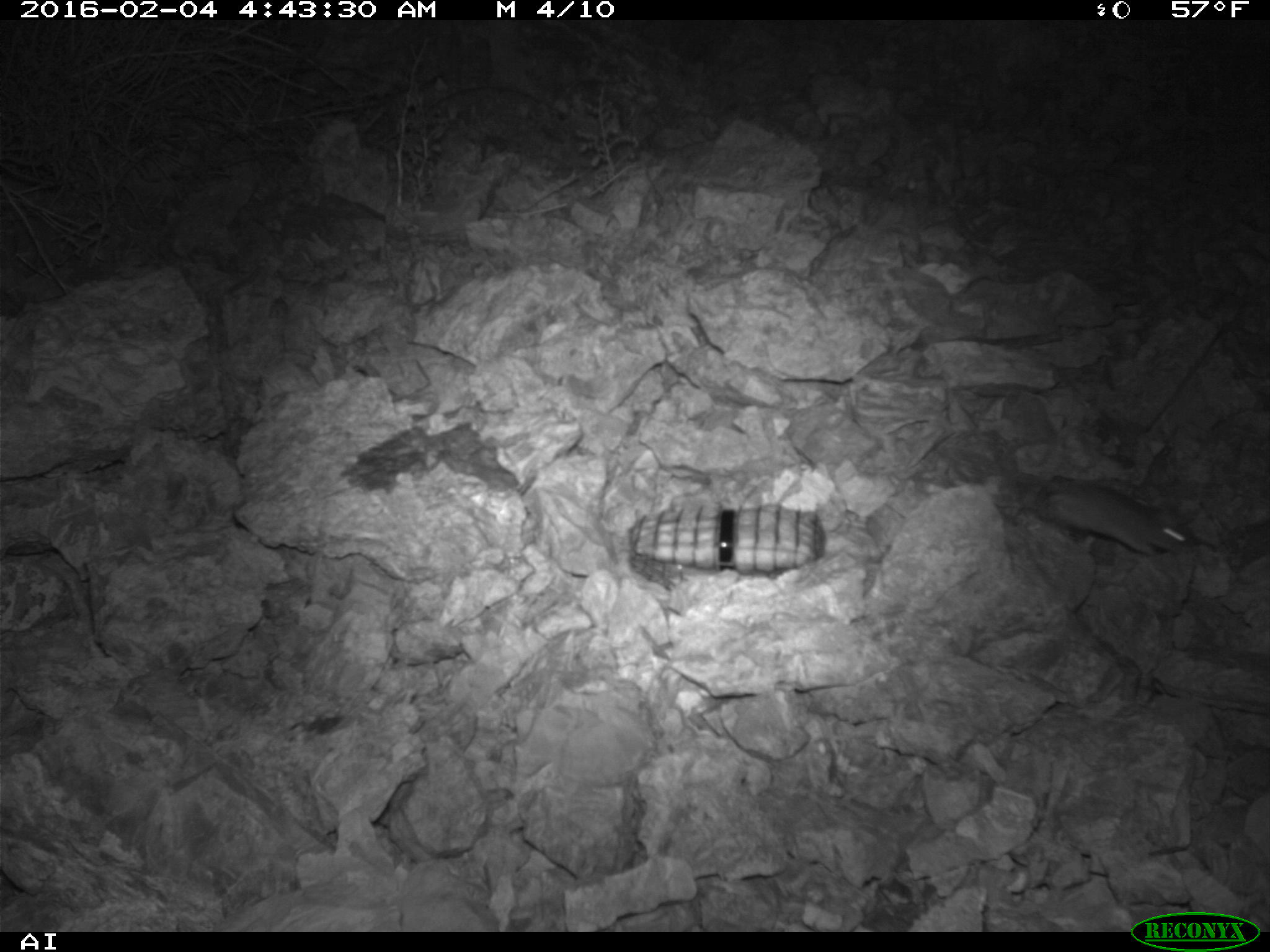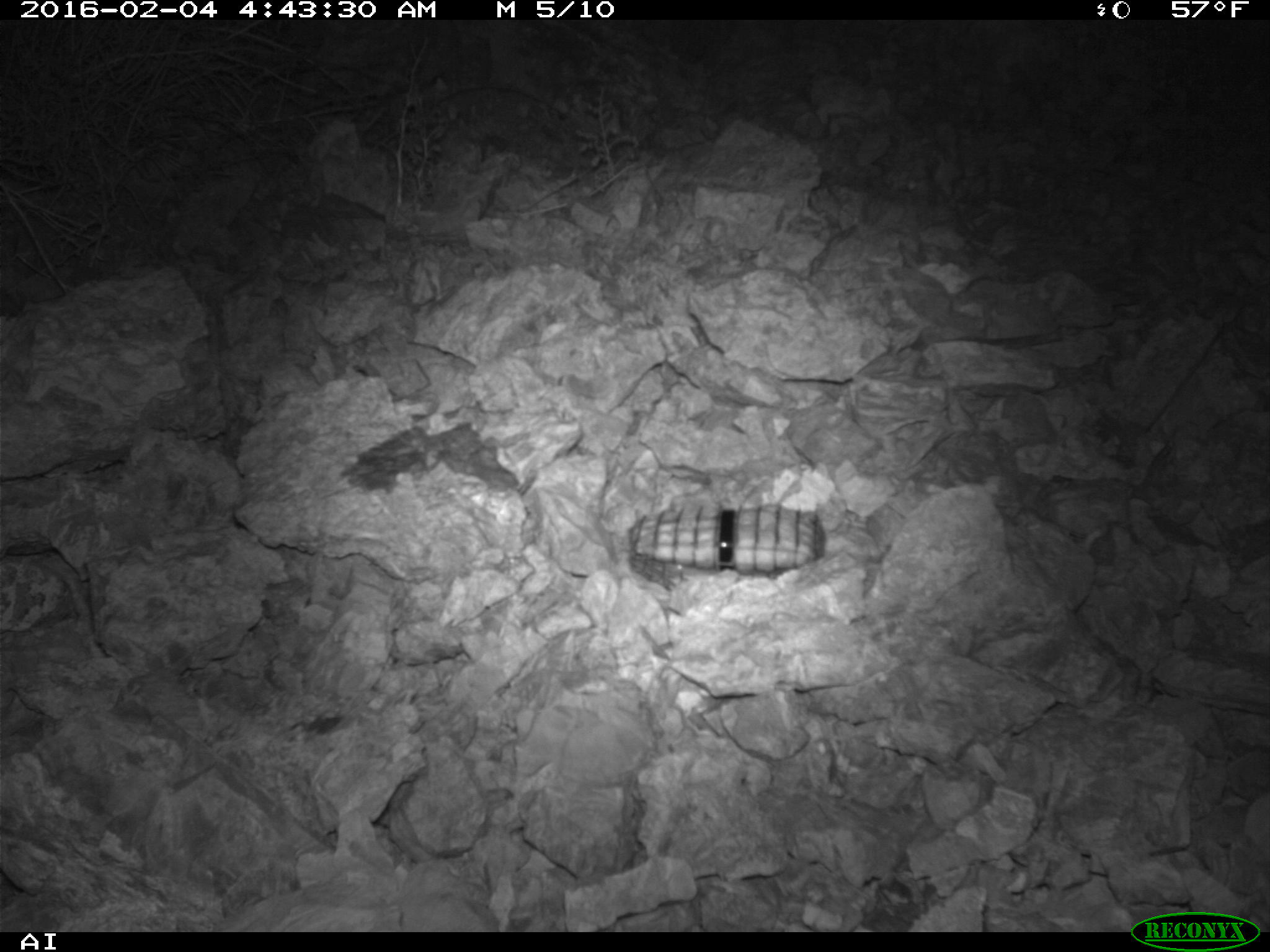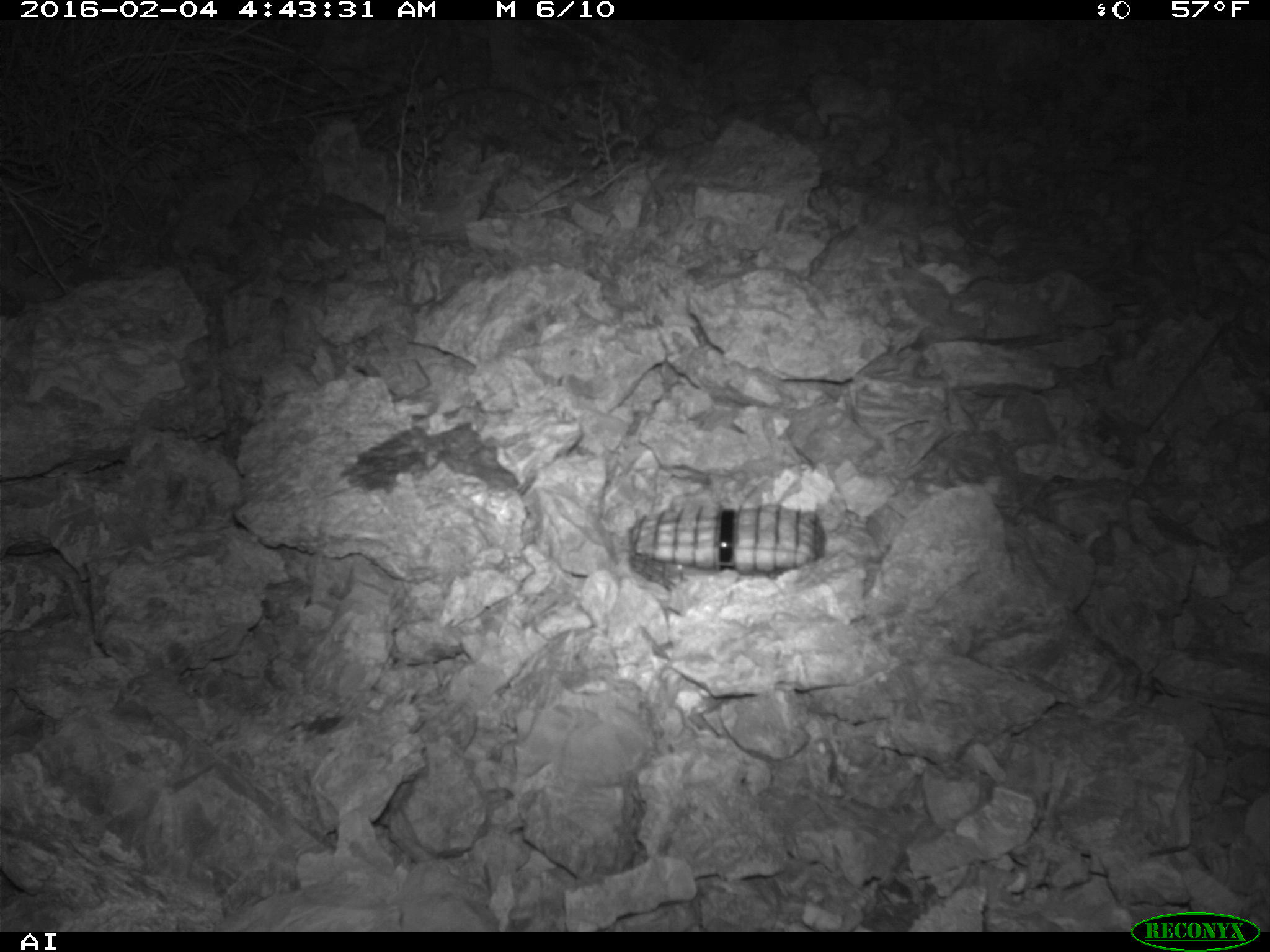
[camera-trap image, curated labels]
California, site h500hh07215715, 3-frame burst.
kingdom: Animalia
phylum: Chordata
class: Mammalia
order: Rodentia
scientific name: Rodentia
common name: rodent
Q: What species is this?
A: Rodent (Rodentia).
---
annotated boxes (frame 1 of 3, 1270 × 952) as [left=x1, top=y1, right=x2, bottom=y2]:
rodent: [left=1041, top=477, right=1194, bottom=555]